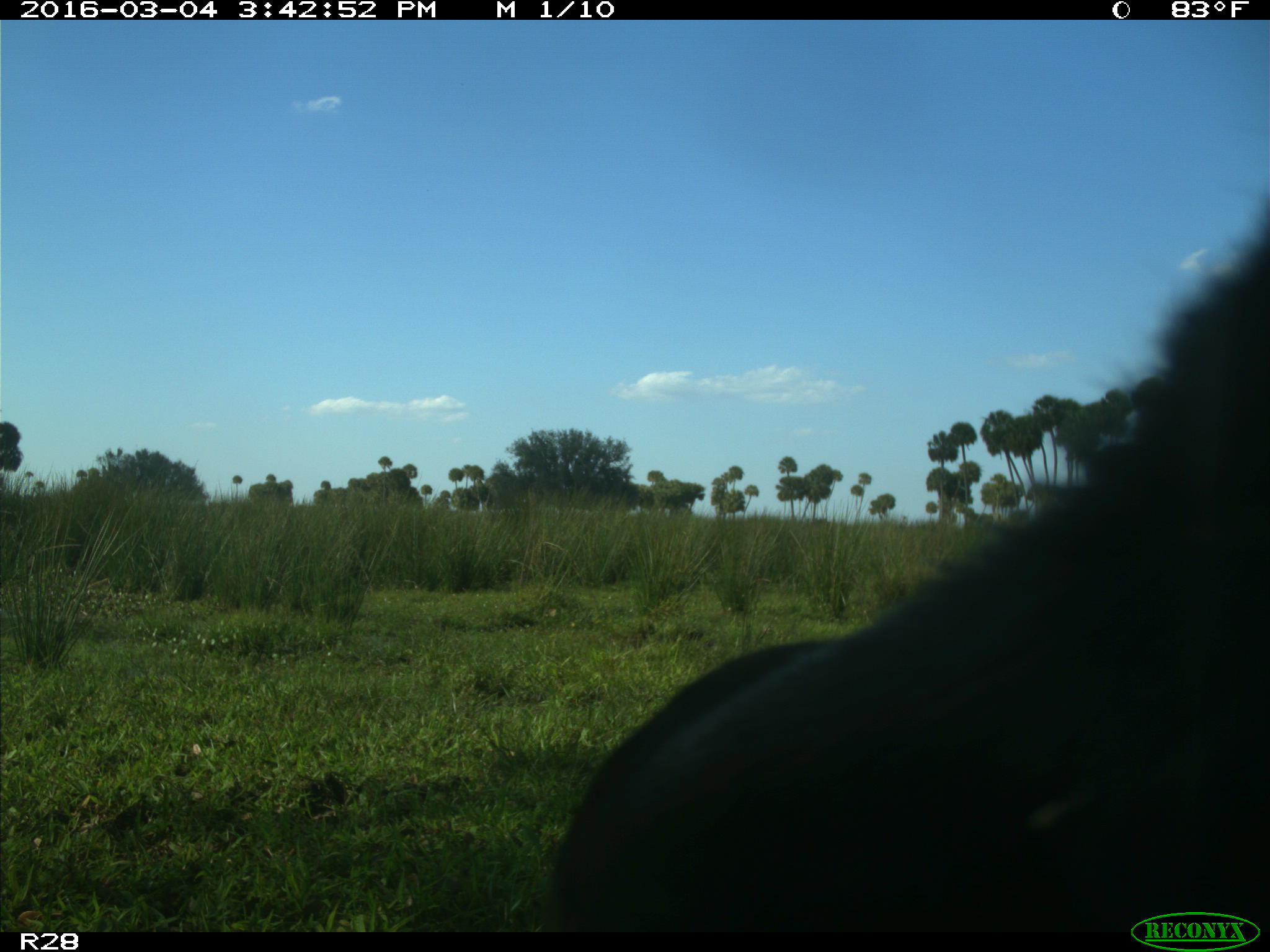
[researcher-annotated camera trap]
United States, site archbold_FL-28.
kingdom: Animalia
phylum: Chordata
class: Mammalia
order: Artiodactyla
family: Bovidae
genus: Bos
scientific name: Bos taurus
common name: domestic cow